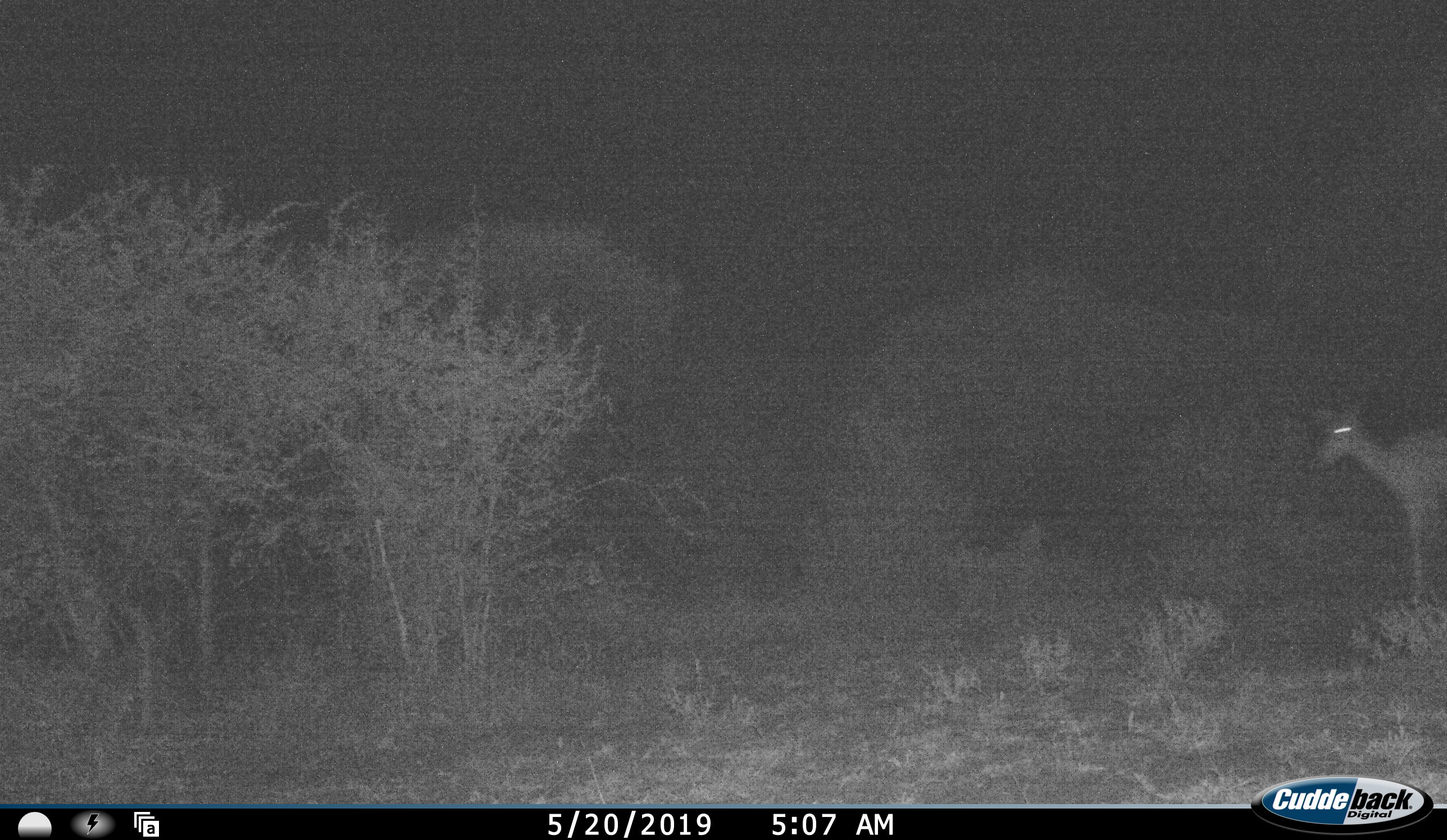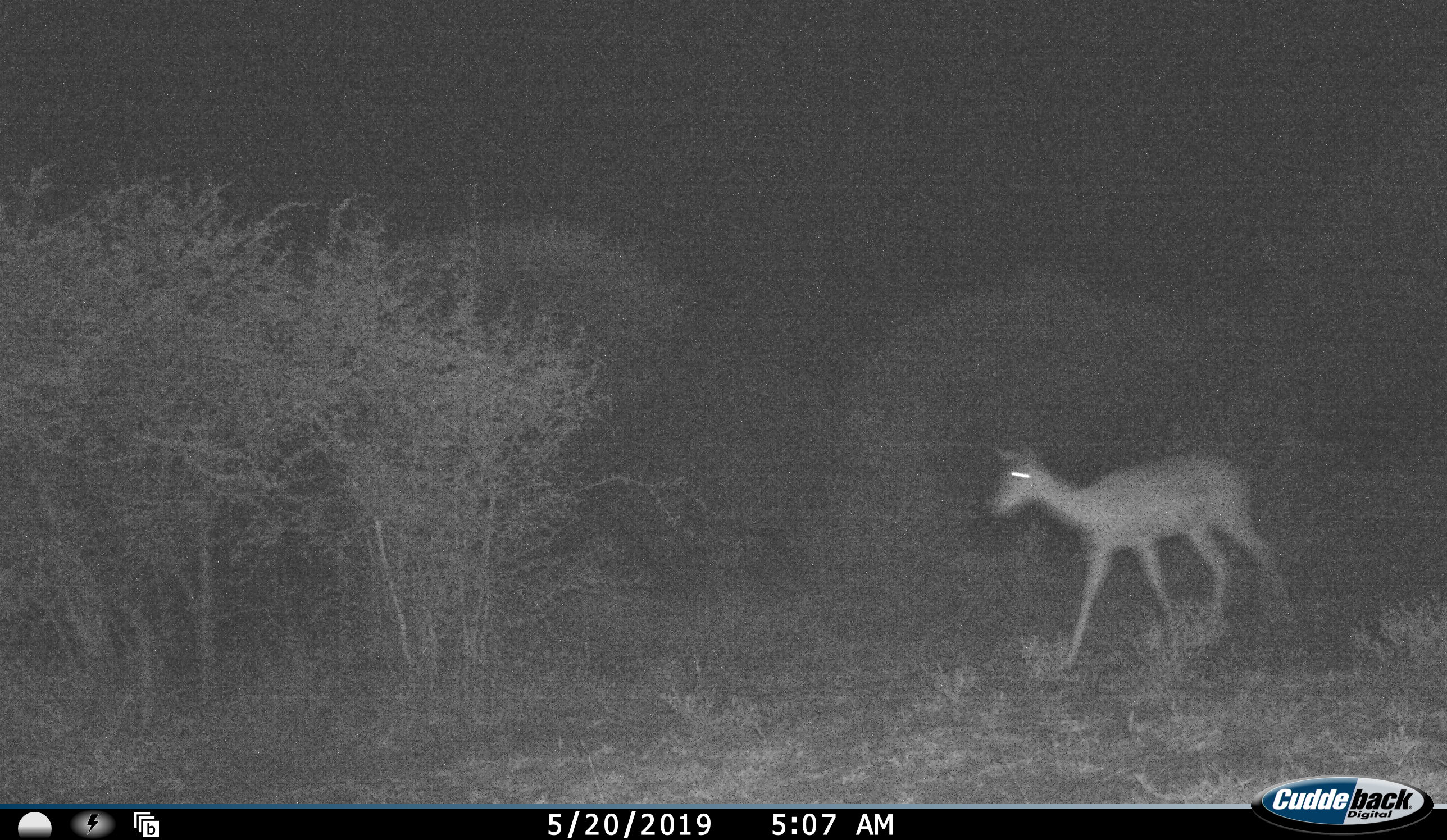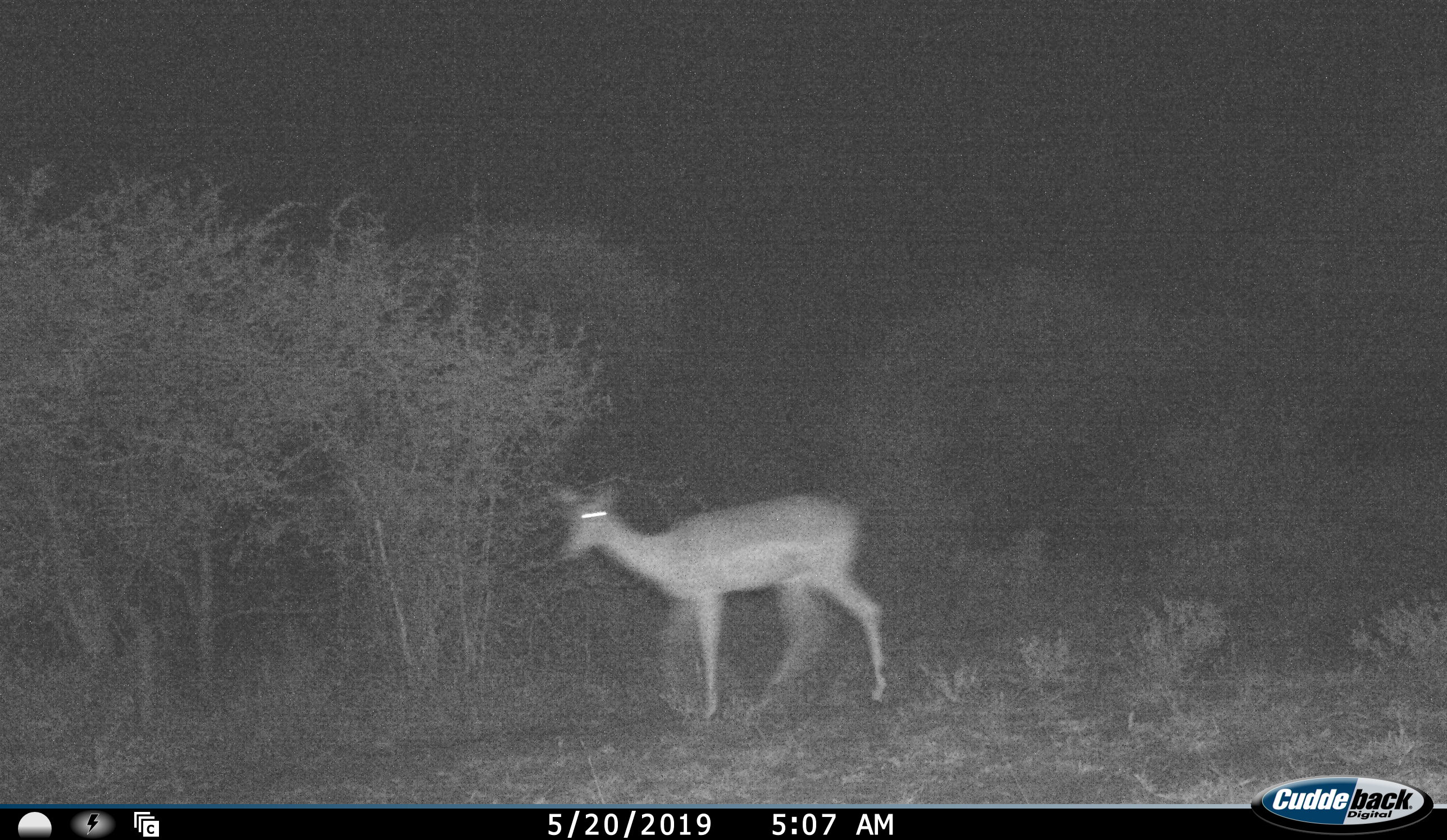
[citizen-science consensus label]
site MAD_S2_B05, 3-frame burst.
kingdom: Animalia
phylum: Chordata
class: Mammalia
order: Artiodactyla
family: Bovidae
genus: Aepyceros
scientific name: Aepyceros melampus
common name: impala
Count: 1.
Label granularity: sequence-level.